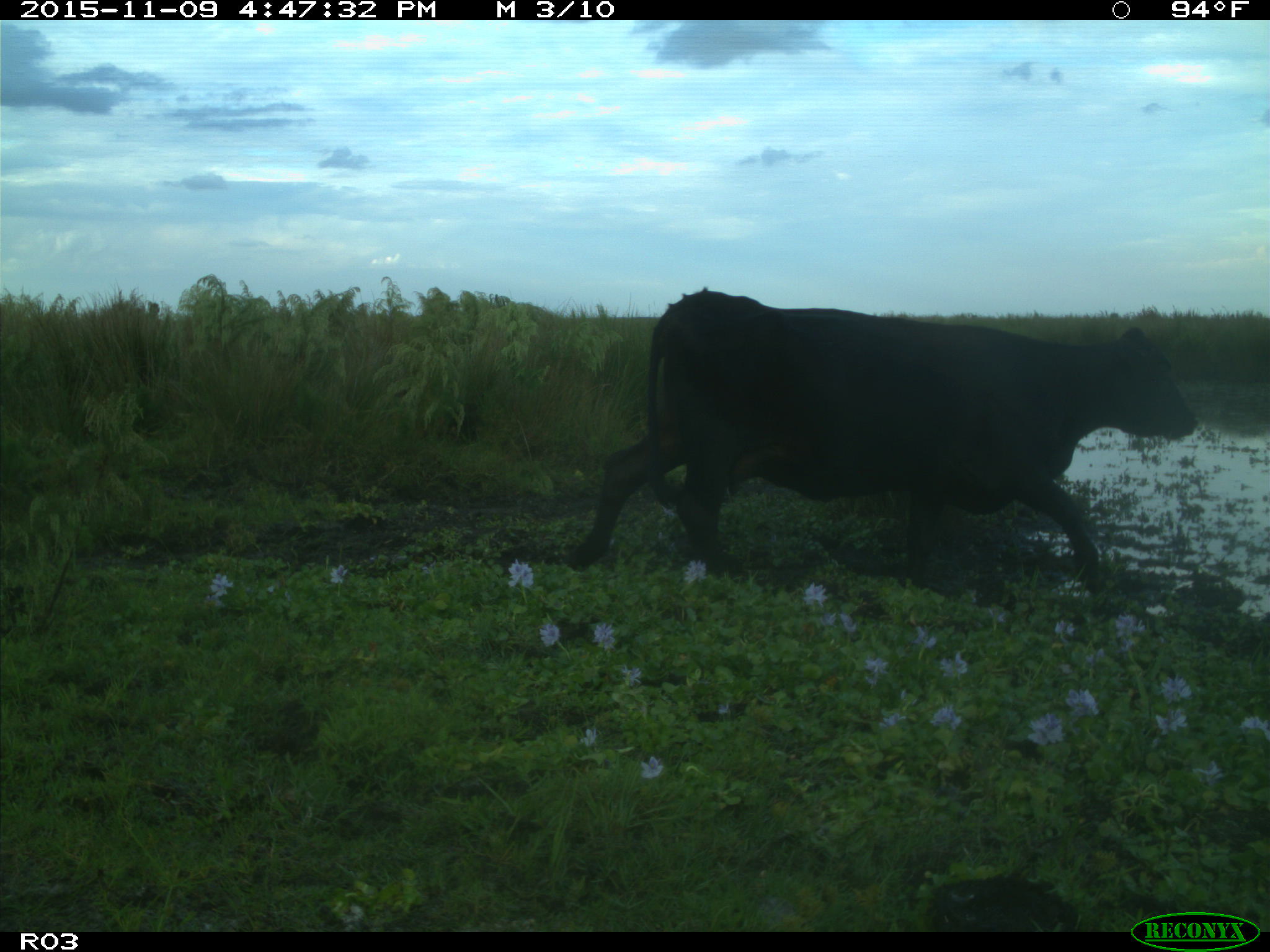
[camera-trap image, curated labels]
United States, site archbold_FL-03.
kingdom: Animalia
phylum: Chordata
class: Mammalia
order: Artiodactyla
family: Bovidae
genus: Bos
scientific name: Bos taurus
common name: domestic cow